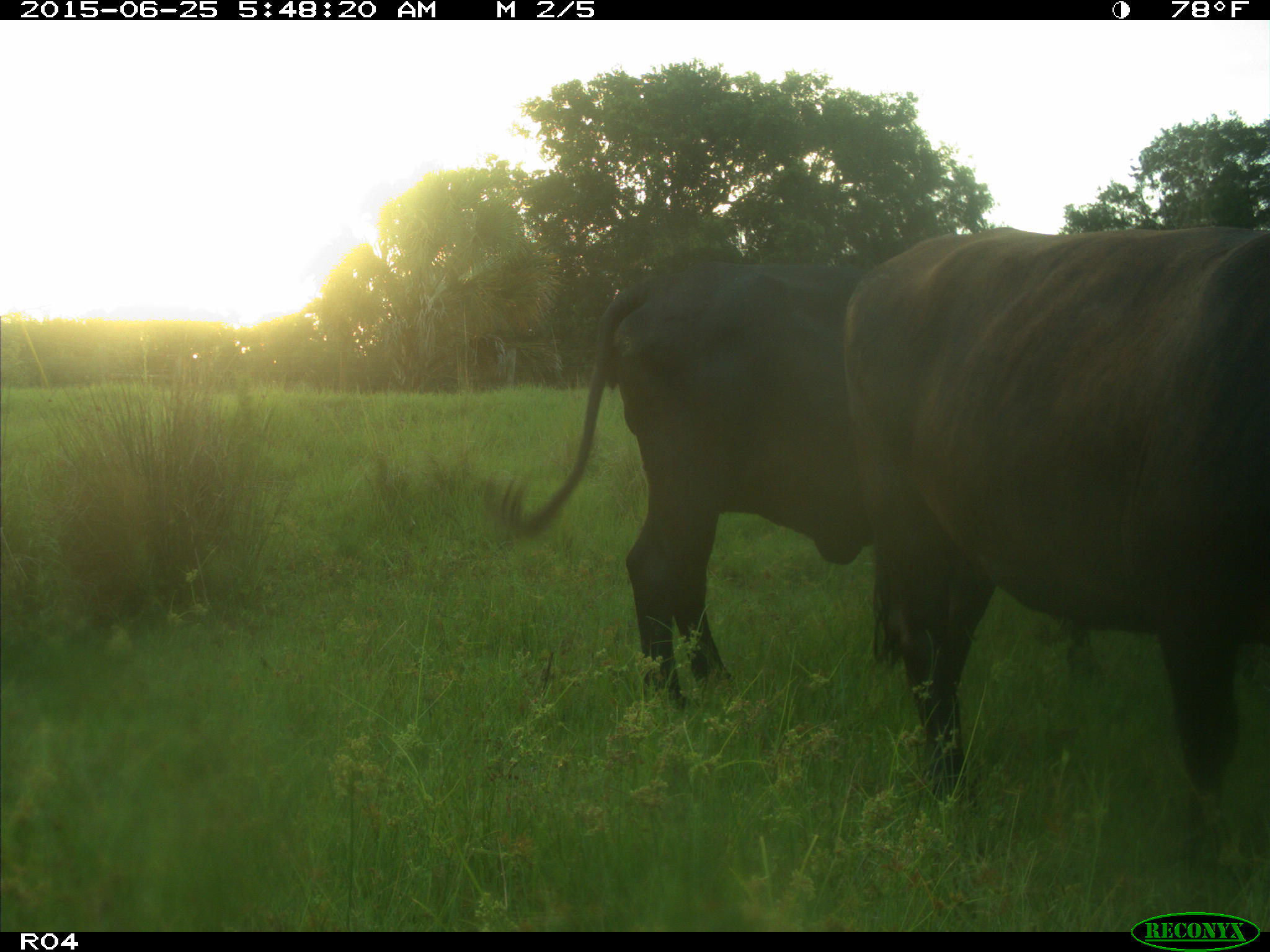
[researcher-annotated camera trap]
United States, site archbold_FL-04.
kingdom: Animalia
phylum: Chordata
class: Mammalia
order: Artiodactyla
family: Bovidae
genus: Bos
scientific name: Bos taurus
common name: domestic cow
Bos taurus (domestic cow).